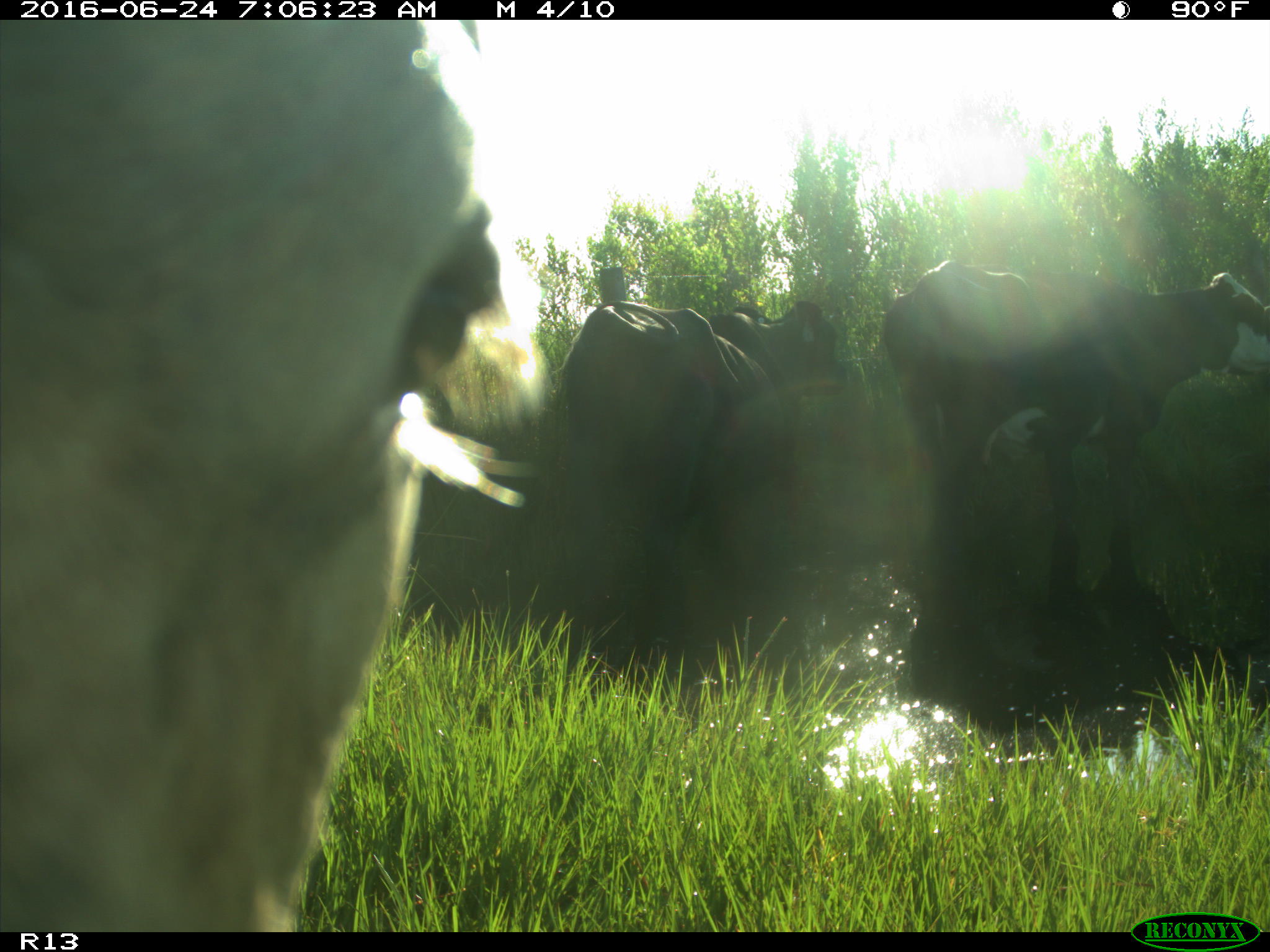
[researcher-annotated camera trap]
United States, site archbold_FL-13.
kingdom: Animalia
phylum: Chordata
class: Mammalia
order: Artiodactyla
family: Bovidae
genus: Bos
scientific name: Bos taurus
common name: domestic cow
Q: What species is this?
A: Bos taurus (domestic cow).